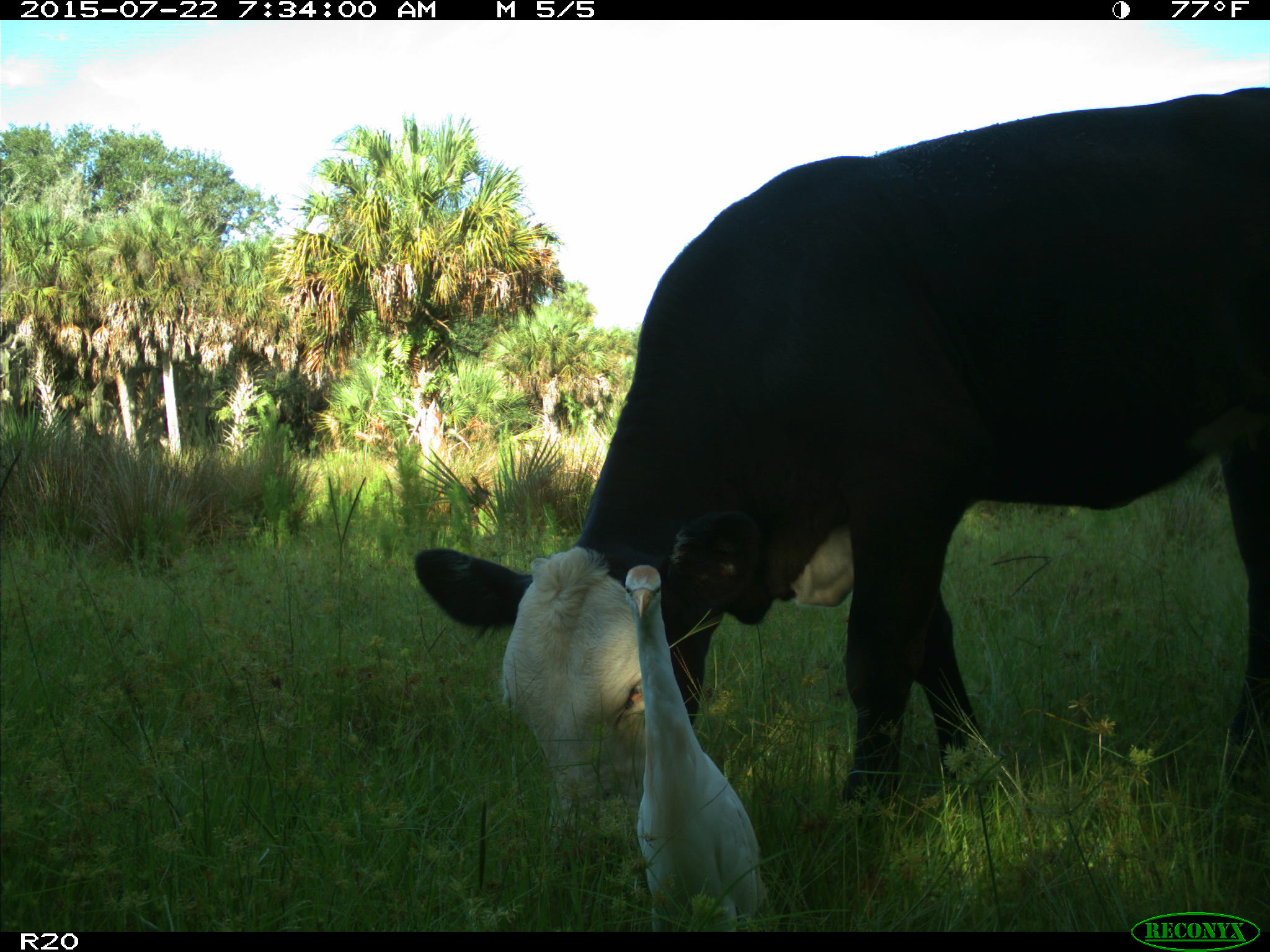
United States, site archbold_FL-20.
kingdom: Animalia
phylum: Chordata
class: Mammalia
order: Artiodactyla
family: Bovidae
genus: Bos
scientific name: Bos taurus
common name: domestic cow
Bos taurus (domestic cow).